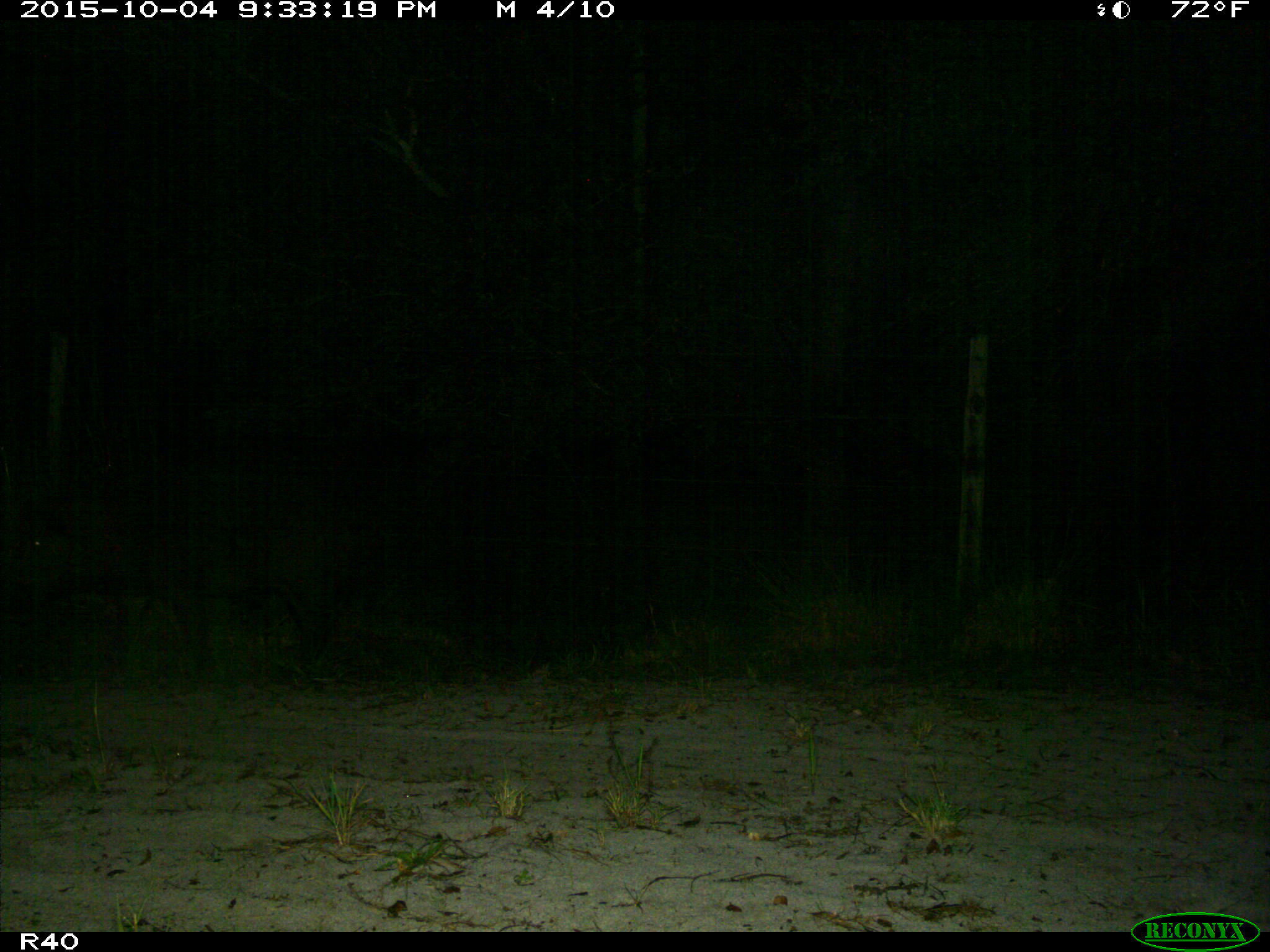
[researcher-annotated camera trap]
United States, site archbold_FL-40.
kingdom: Animalia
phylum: Chordata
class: Mammalia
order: Artiodactyla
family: Suidae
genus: Sus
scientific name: Sus scrofa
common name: wild boar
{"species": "Sus scrofa (wild boar)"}